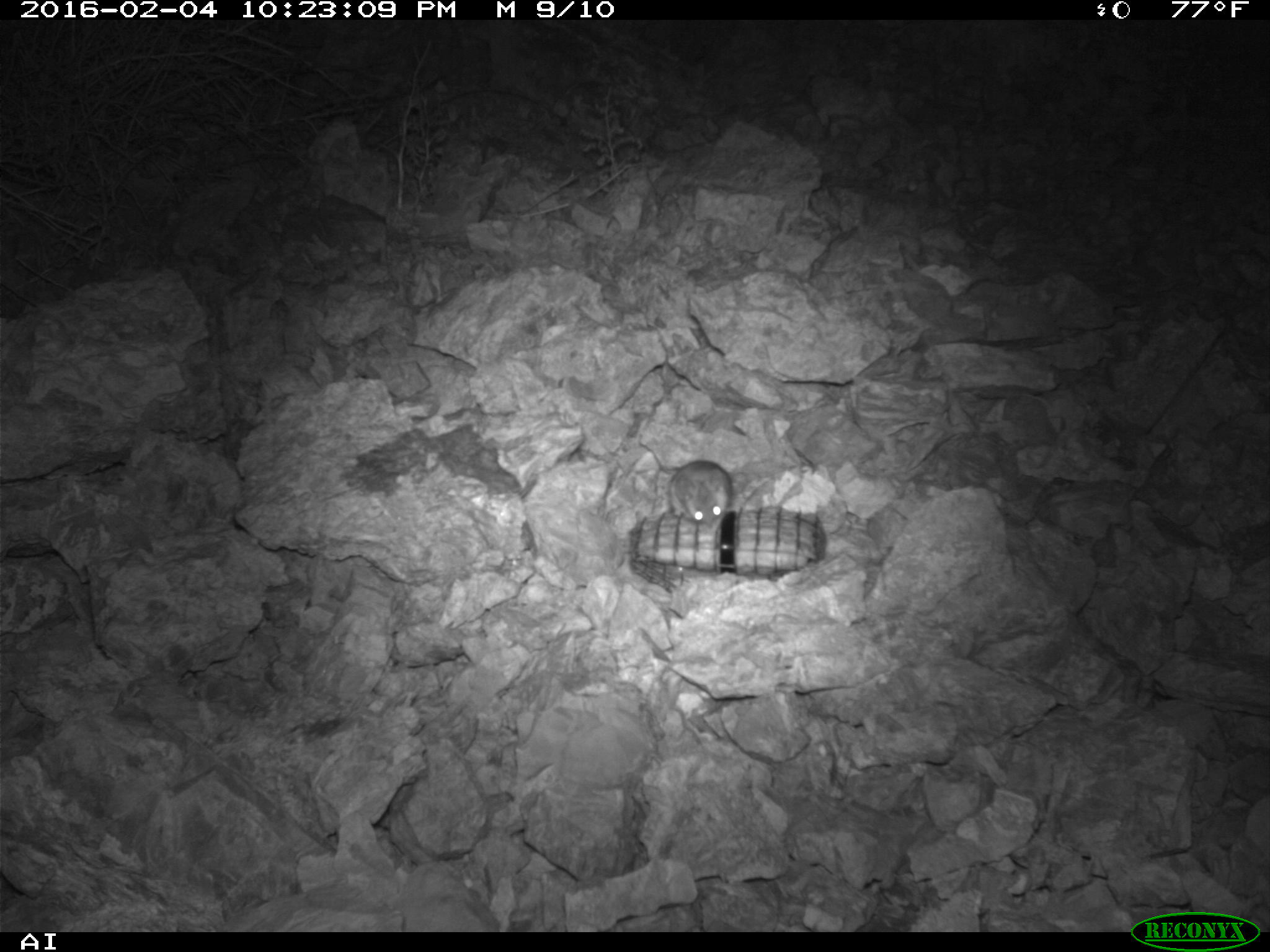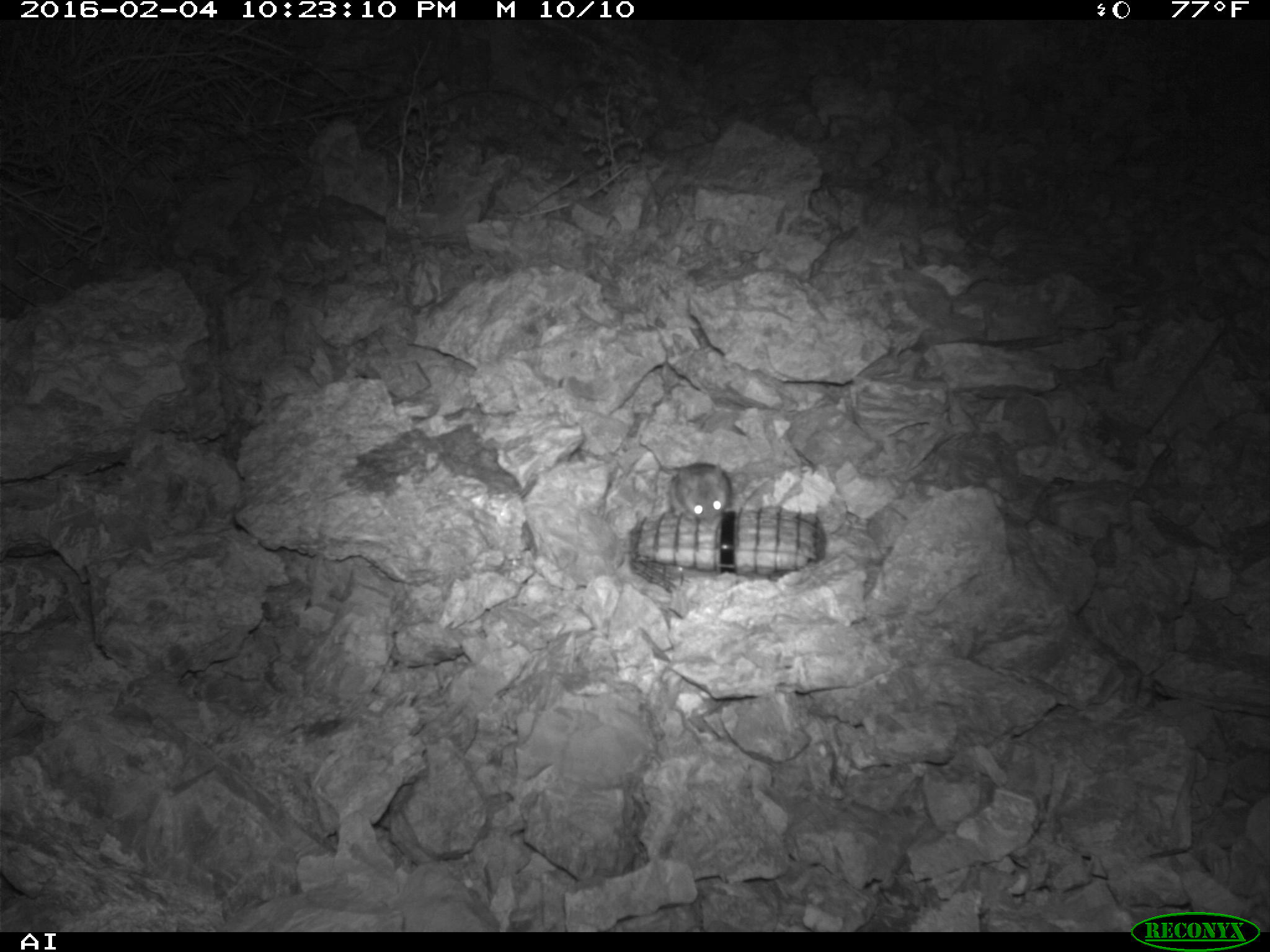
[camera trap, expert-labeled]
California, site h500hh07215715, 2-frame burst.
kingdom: Animalia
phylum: Chordata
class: Mammalia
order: Rodentia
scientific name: Rodentia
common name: rodent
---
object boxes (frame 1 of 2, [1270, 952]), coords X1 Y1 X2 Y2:
rodent: 667 460 732 527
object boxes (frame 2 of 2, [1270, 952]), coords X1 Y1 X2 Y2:
rodent: 646 443 733 521